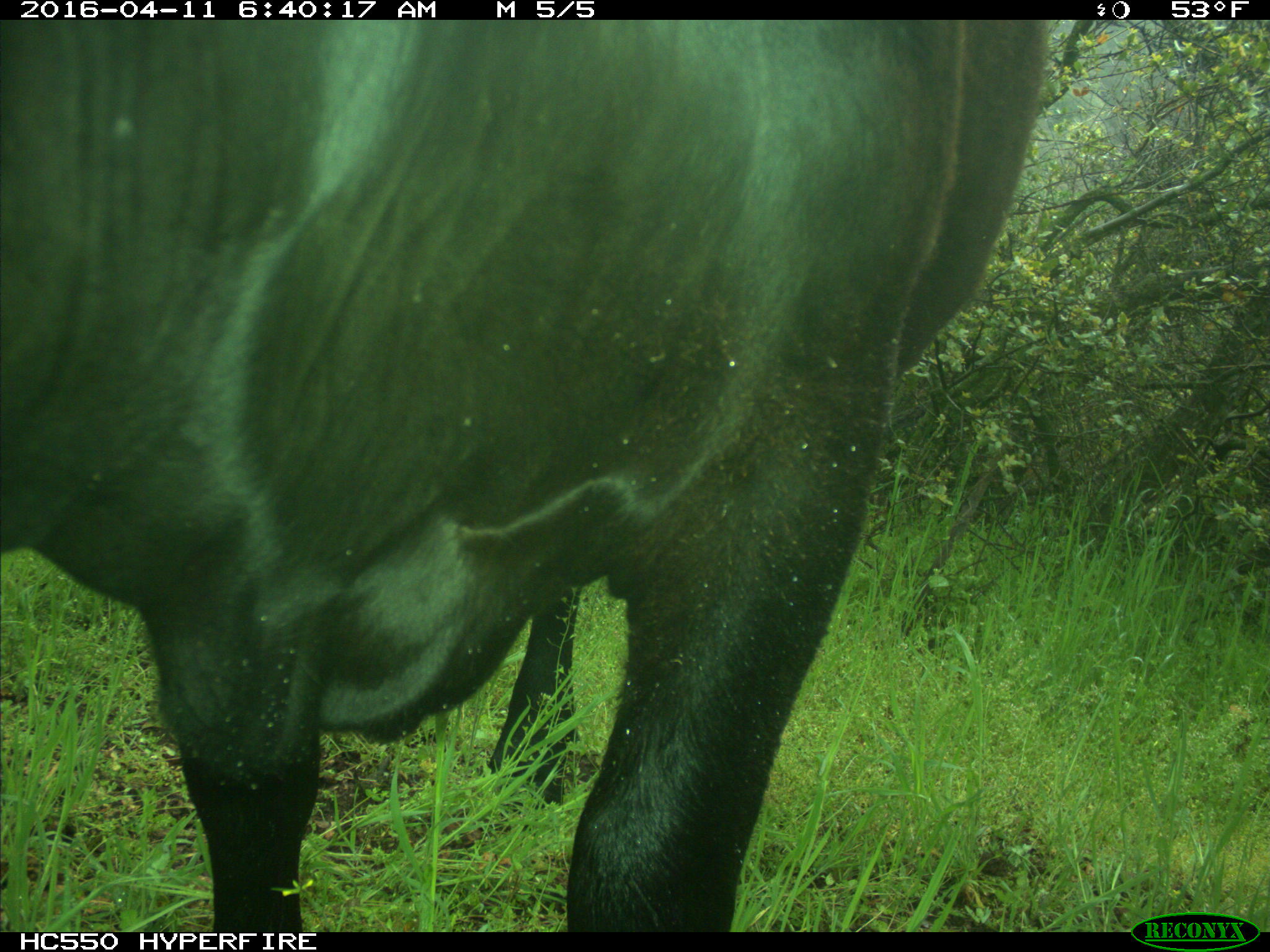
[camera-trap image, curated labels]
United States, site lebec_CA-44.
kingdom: Animalia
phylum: Chordata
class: Mammalia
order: Artiodactyla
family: Bovidae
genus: Bos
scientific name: Bos taurus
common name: domestic cow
Bos taurus (domestic cow).